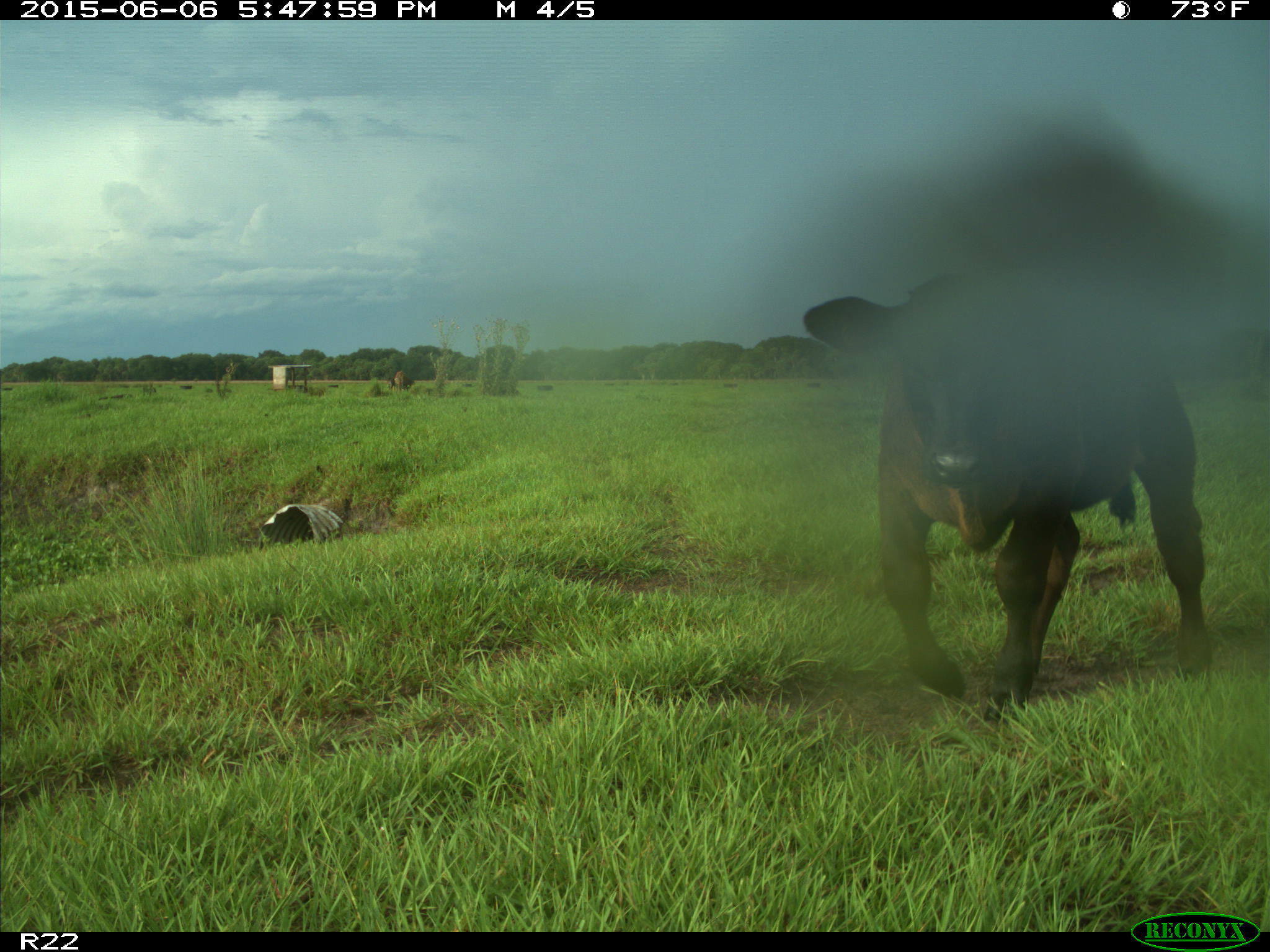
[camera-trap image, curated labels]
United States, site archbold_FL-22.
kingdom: Animalia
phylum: Chordata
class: Mammalia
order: Artiodactyla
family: Bovidae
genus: Bos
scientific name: Bos taurus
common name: domestic cow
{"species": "Bos taurus (domestic cow)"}